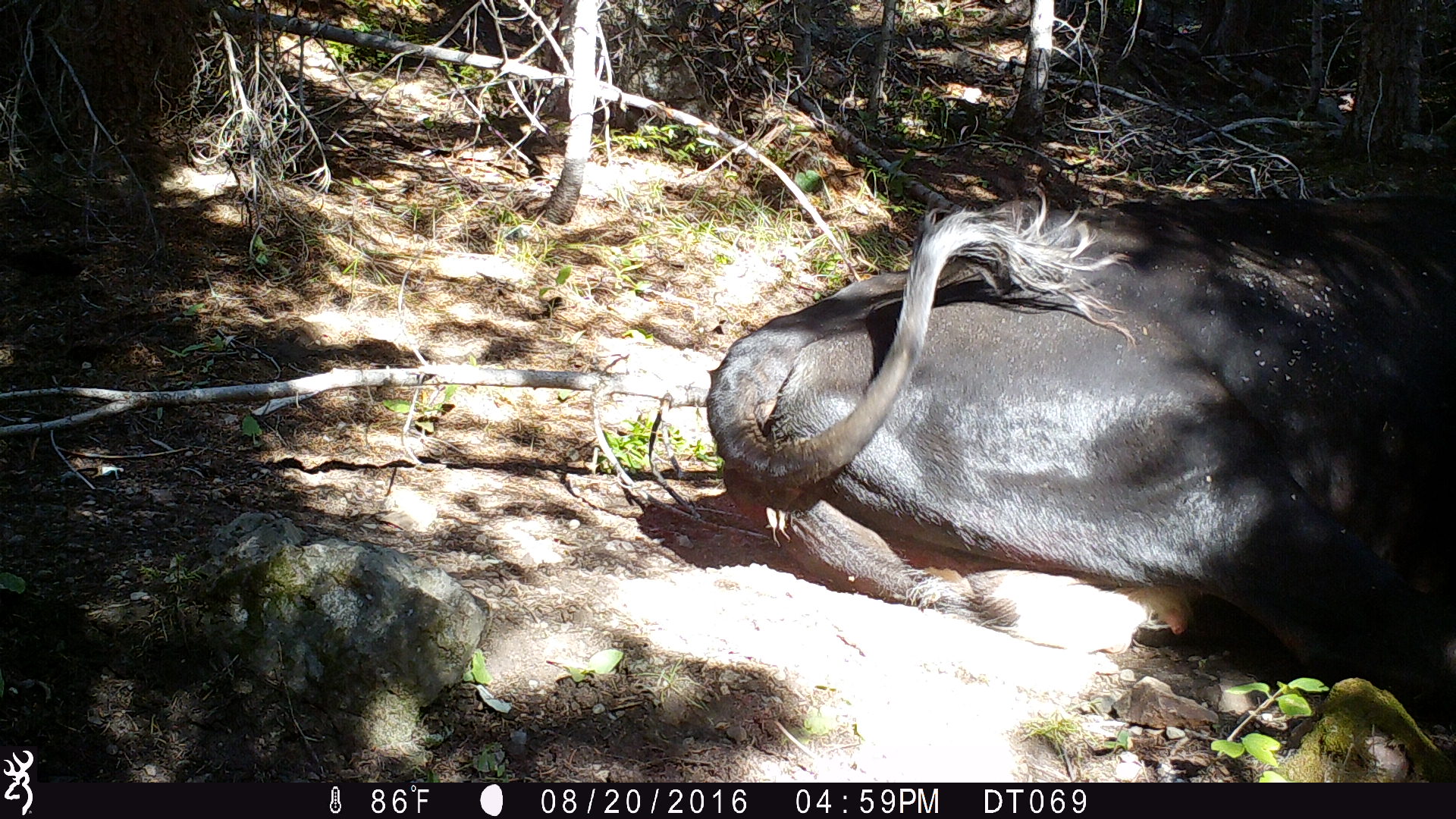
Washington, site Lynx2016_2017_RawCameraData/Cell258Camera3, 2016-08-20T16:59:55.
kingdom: Animalia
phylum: Chordata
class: Mammalia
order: Artiodactyla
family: Bovidae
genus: Bos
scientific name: Bos taurus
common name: domestic cattle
Domestic cattle (Bos taurus). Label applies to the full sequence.